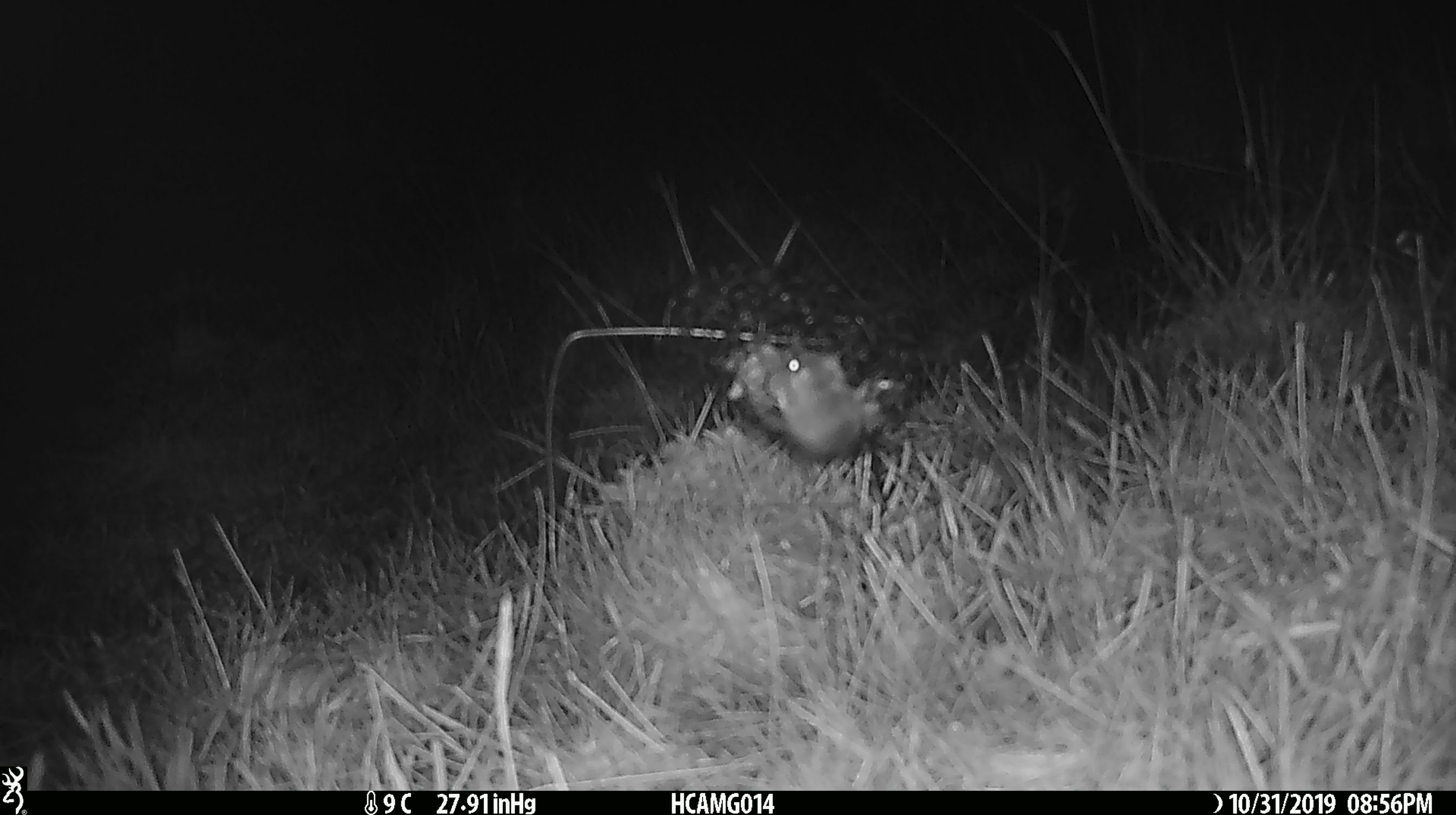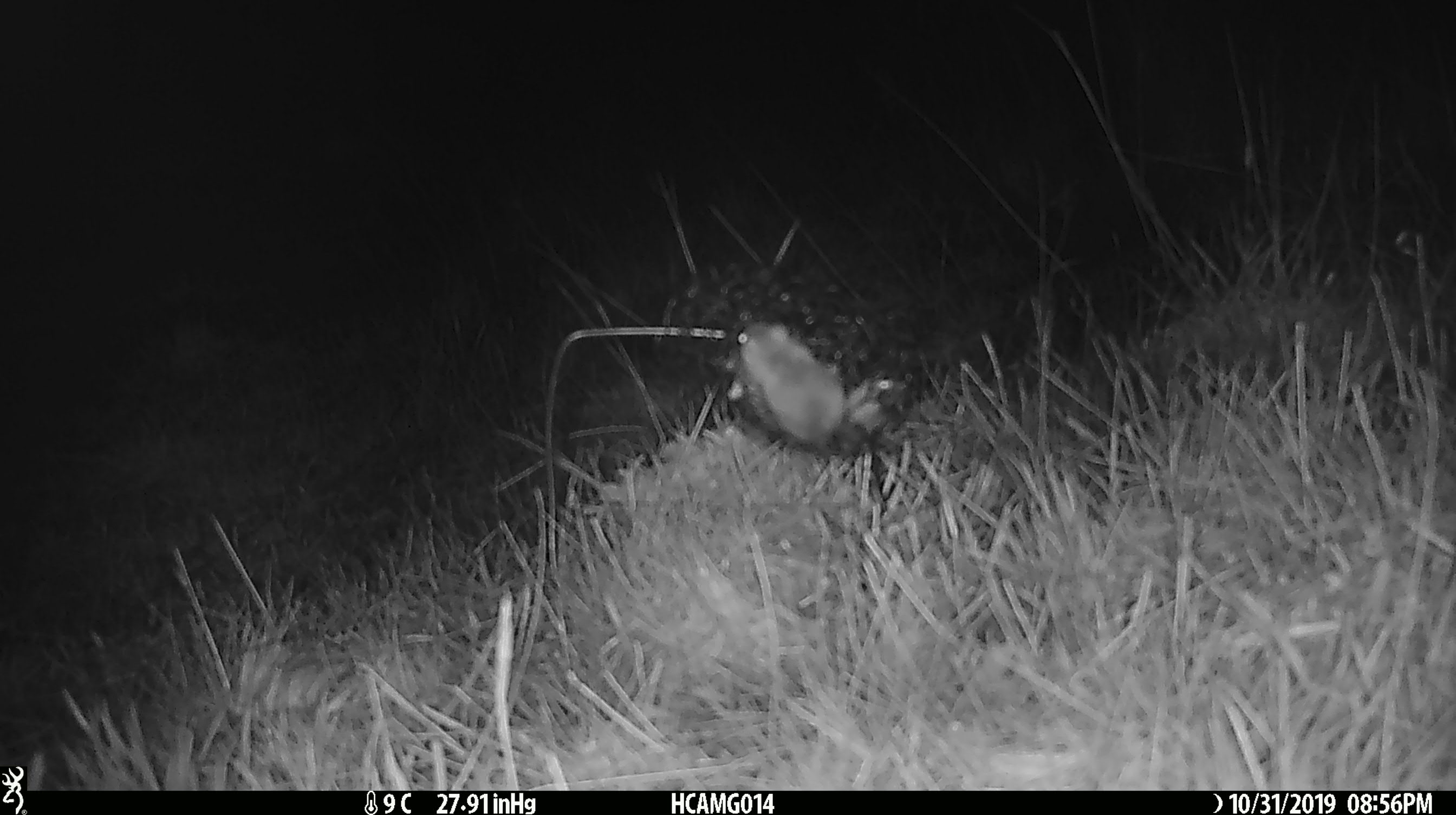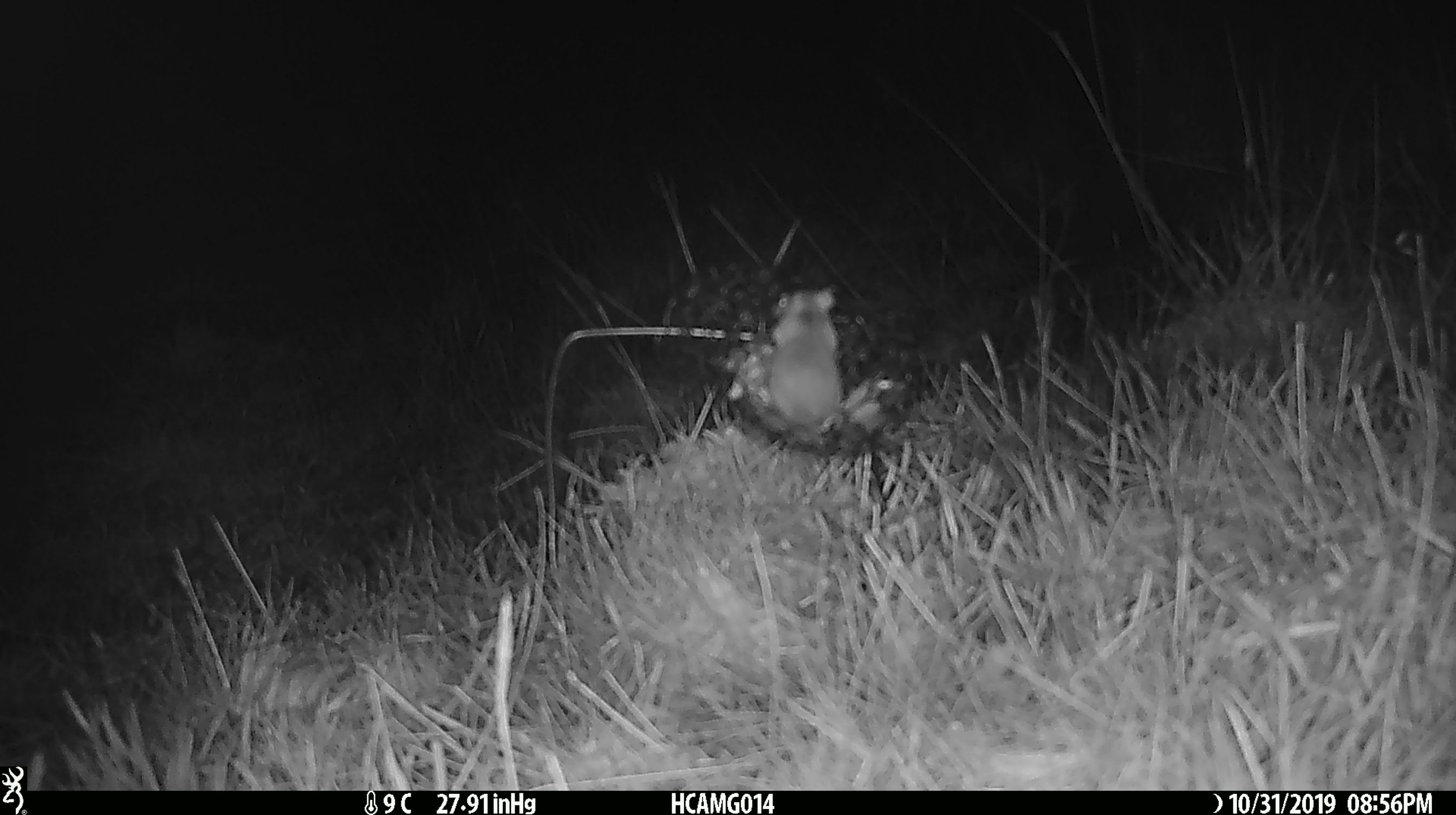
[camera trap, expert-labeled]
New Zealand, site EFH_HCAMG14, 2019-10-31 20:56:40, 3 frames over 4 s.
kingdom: Animalia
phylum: Chordata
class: Mammalia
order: Rodentia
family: Muridae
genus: Mus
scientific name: Mus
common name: mouse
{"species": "mouse (Mus)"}